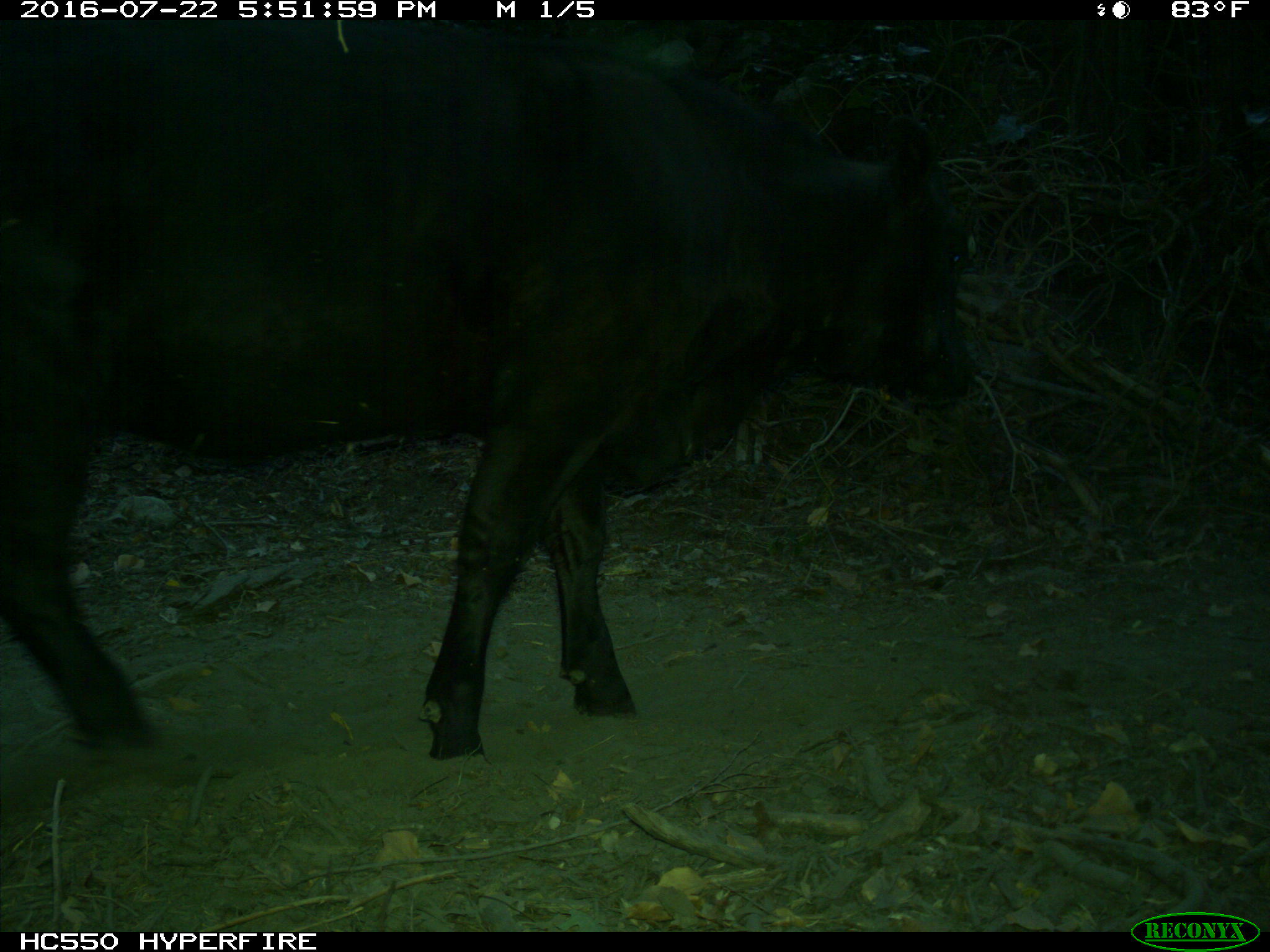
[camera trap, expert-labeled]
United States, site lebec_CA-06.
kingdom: Animalia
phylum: Chordata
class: Mammalia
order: Artiodactyla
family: Bovidae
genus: Bos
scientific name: Bos taurus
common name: domestic cow